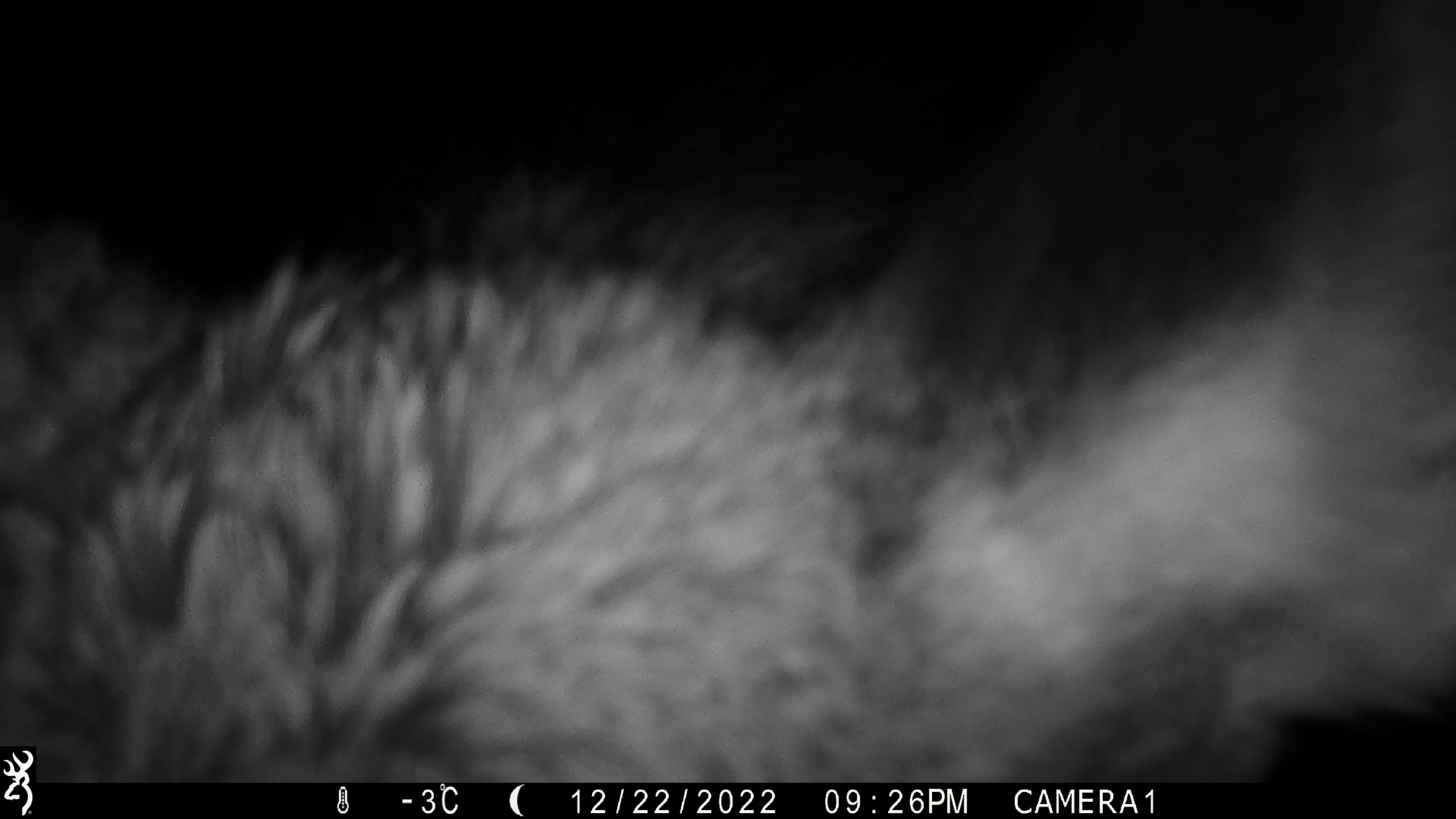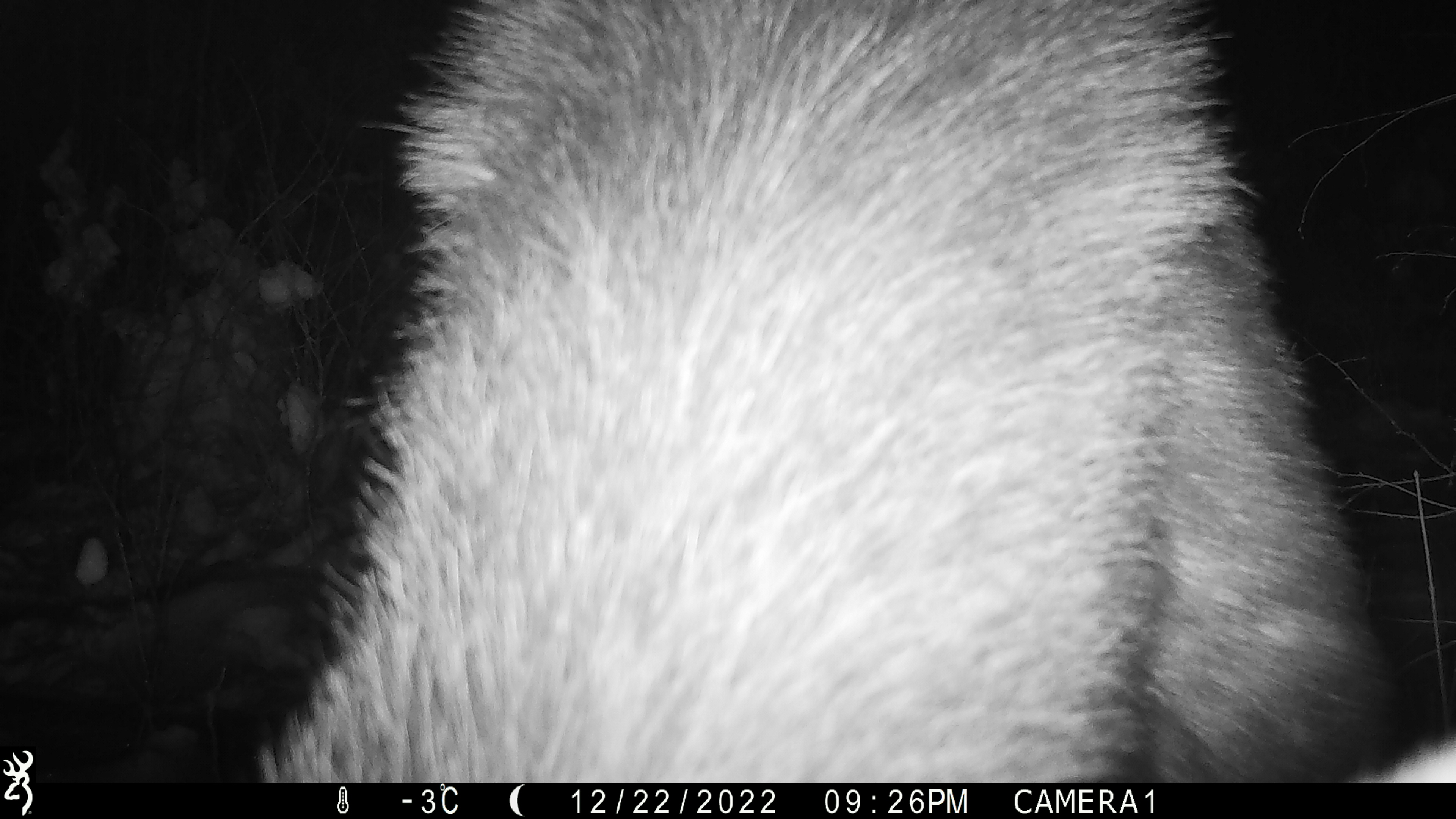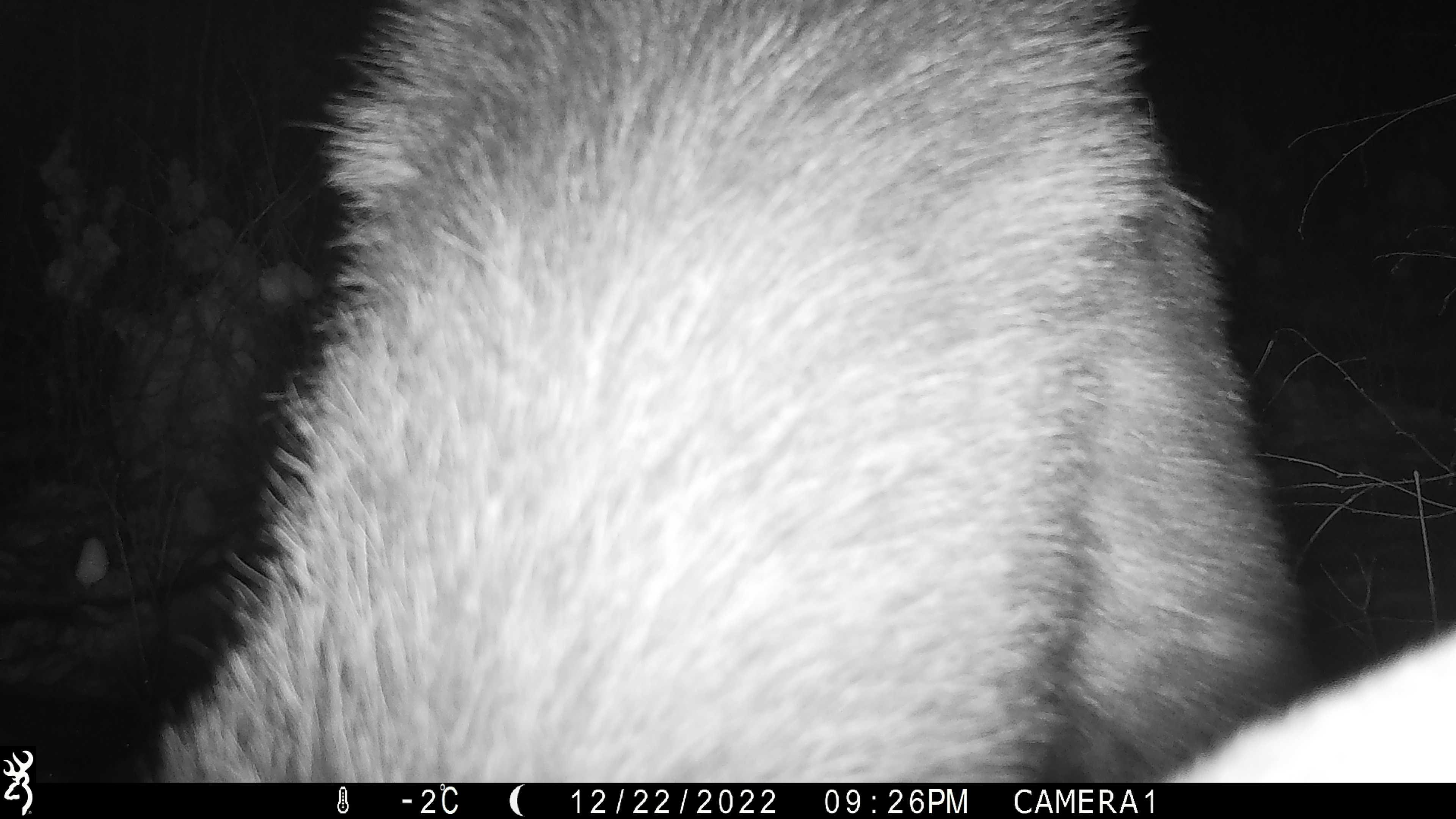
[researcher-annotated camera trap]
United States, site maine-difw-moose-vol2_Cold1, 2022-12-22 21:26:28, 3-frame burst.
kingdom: Animalia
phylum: Chordata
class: Mammalia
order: Artiodactyla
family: Cervidae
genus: Alces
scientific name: Alces alces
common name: moose